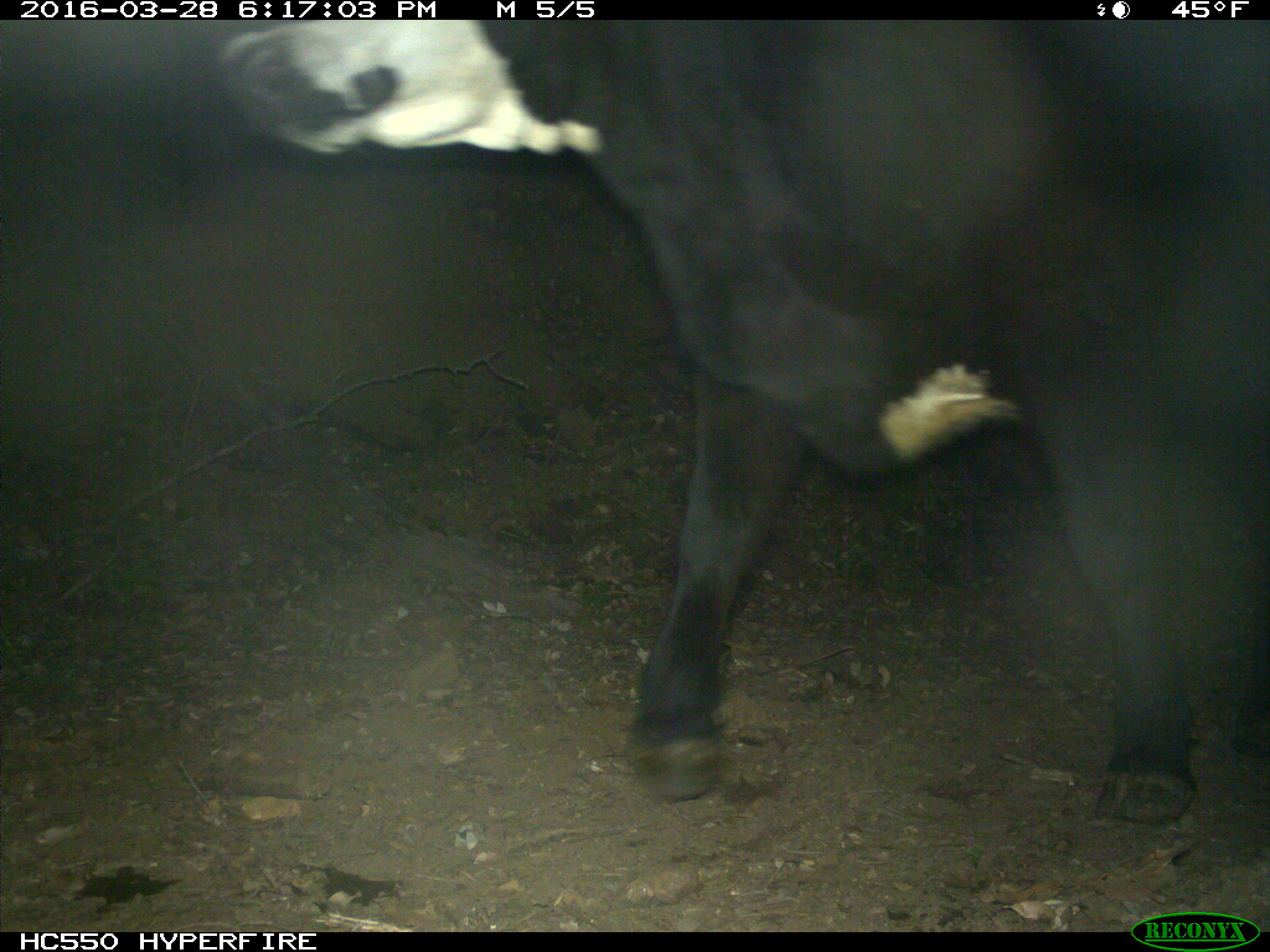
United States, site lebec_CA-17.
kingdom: Animalia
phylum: Chordata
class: Mammalia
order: Artiodactyla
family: Bovidae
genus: Bos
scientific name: Bos taurus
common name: domestic cow